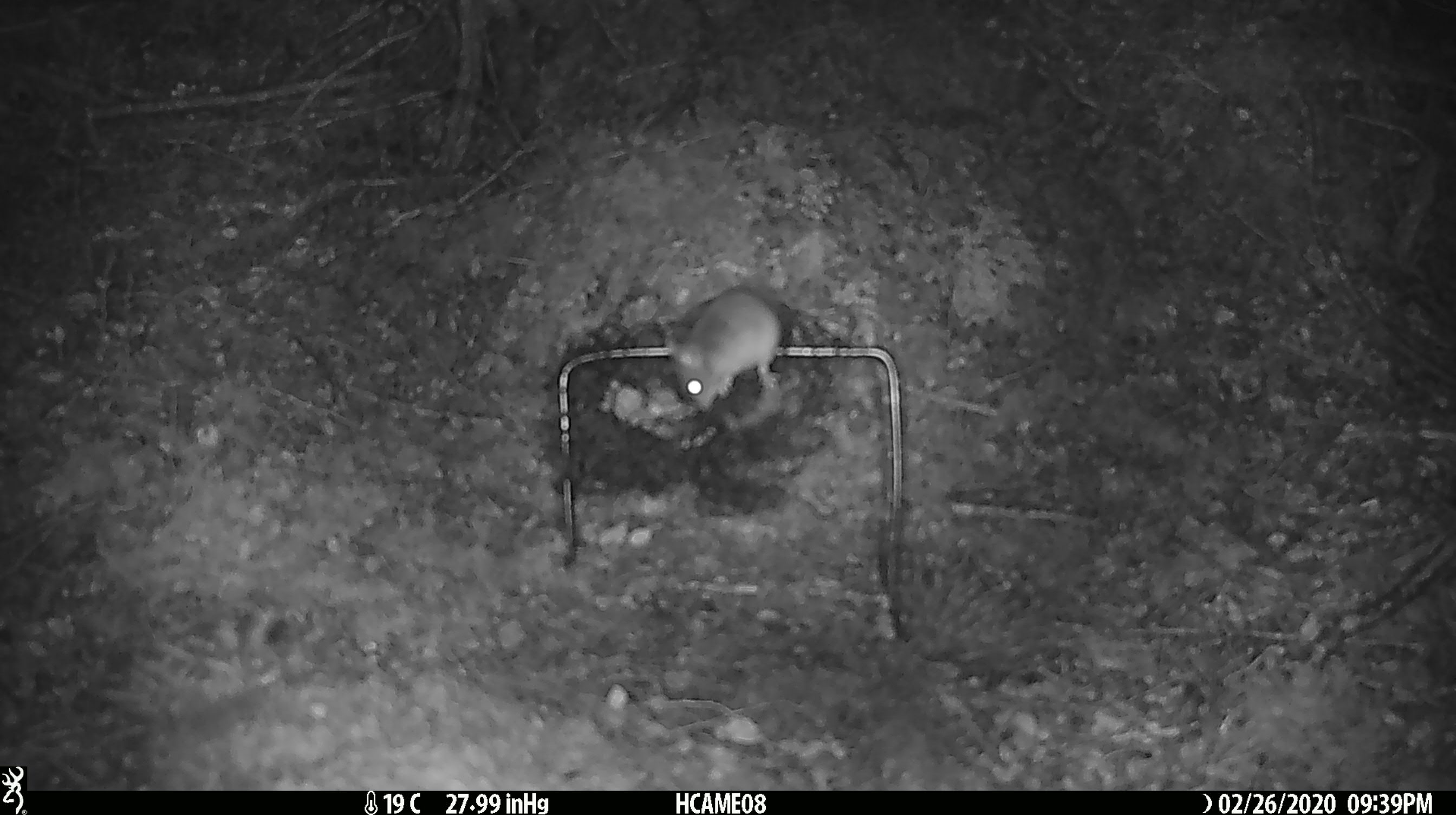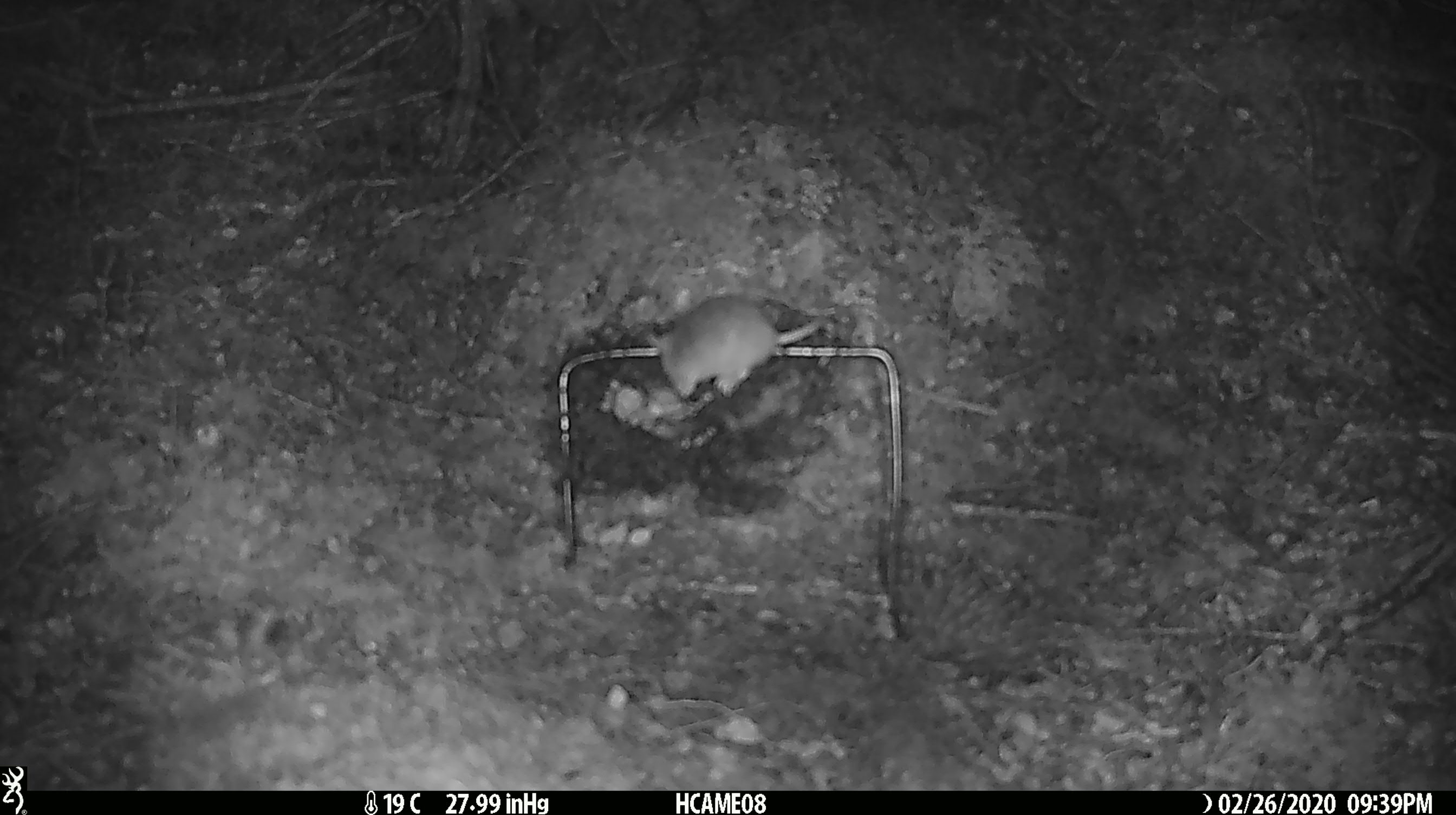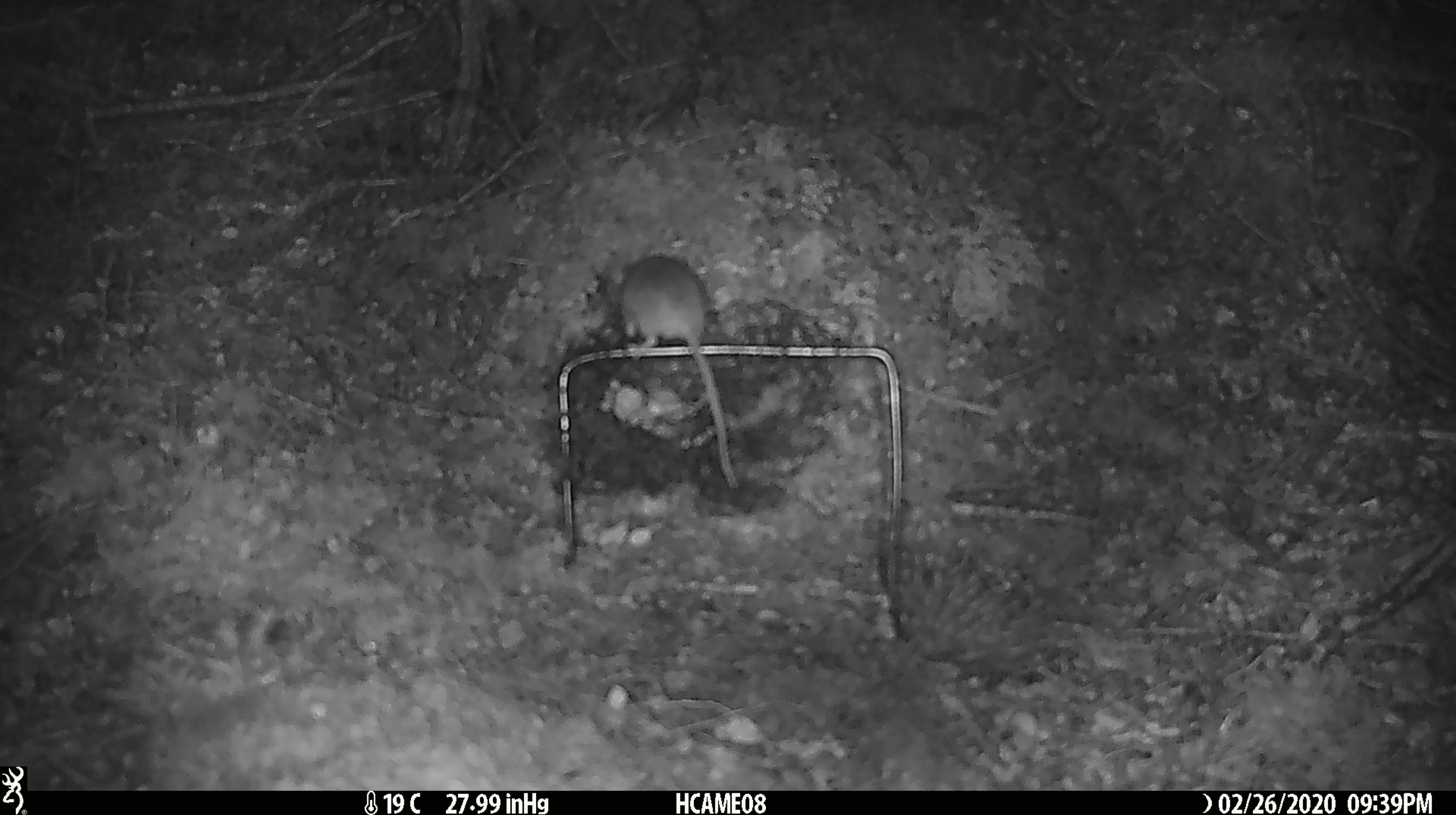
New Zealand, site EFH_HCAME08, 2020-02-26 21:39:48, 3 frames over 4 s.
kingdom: Animalia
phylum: Chordata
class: Mammalia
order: Rodentia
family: Muridae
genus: Mus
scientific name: Mus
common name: mouse